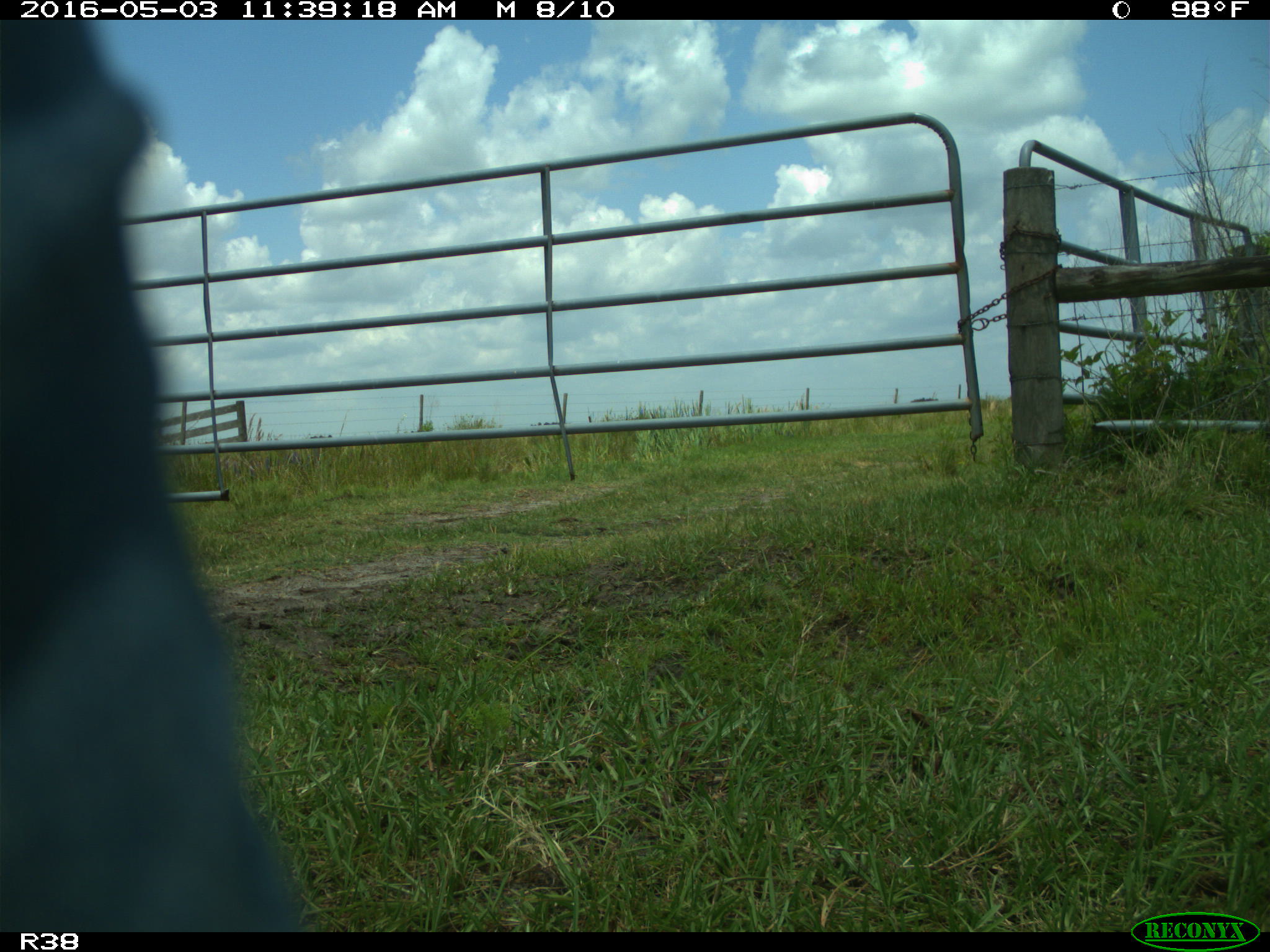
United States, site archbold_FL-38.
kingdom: Animalia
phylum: Chordata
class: Mammalia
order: Artiodactyla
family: Bovidae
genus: Bos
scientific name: Bos taurus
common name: domestic cow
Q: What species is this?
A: Bos taurus (domestic cow).